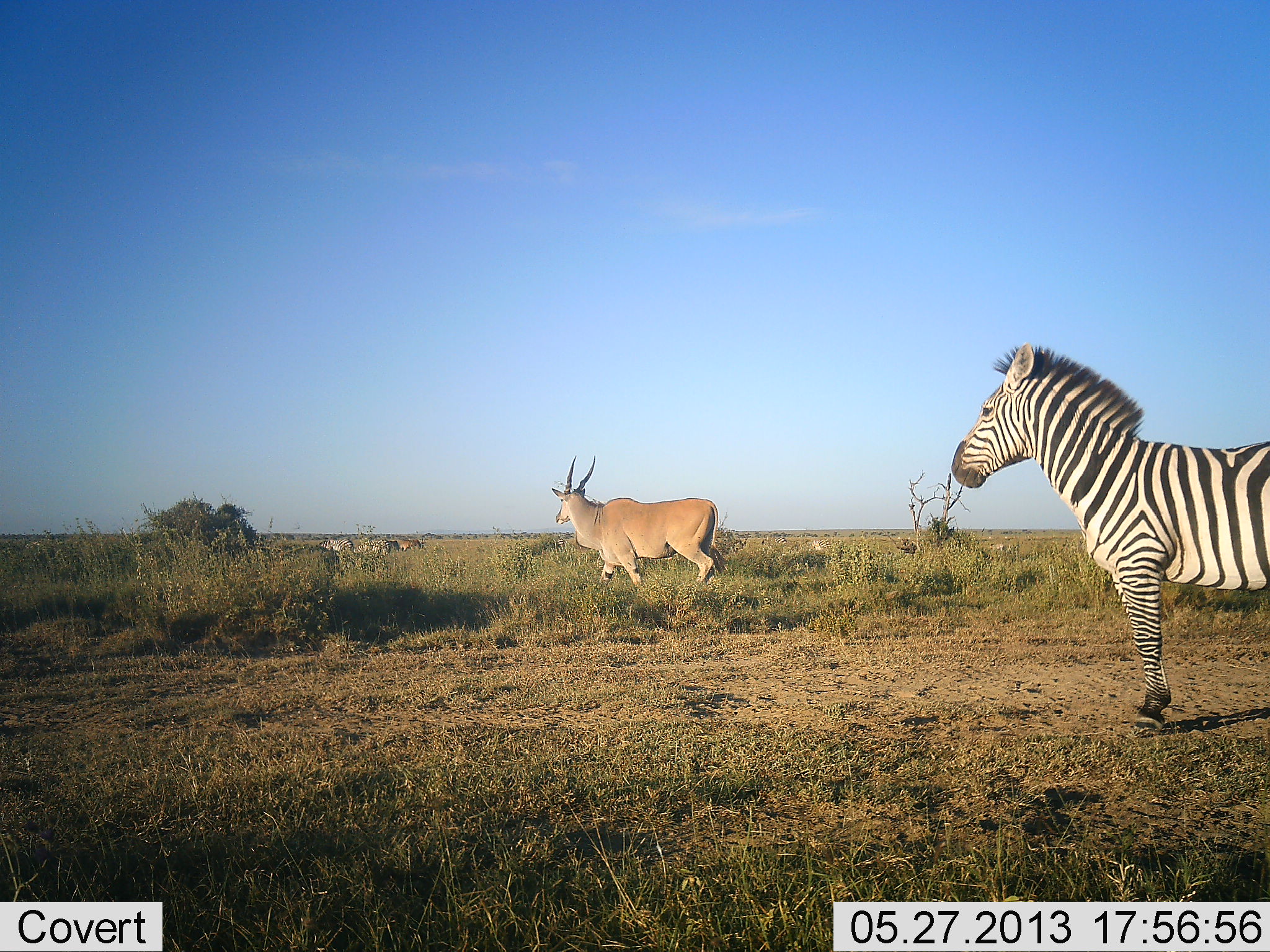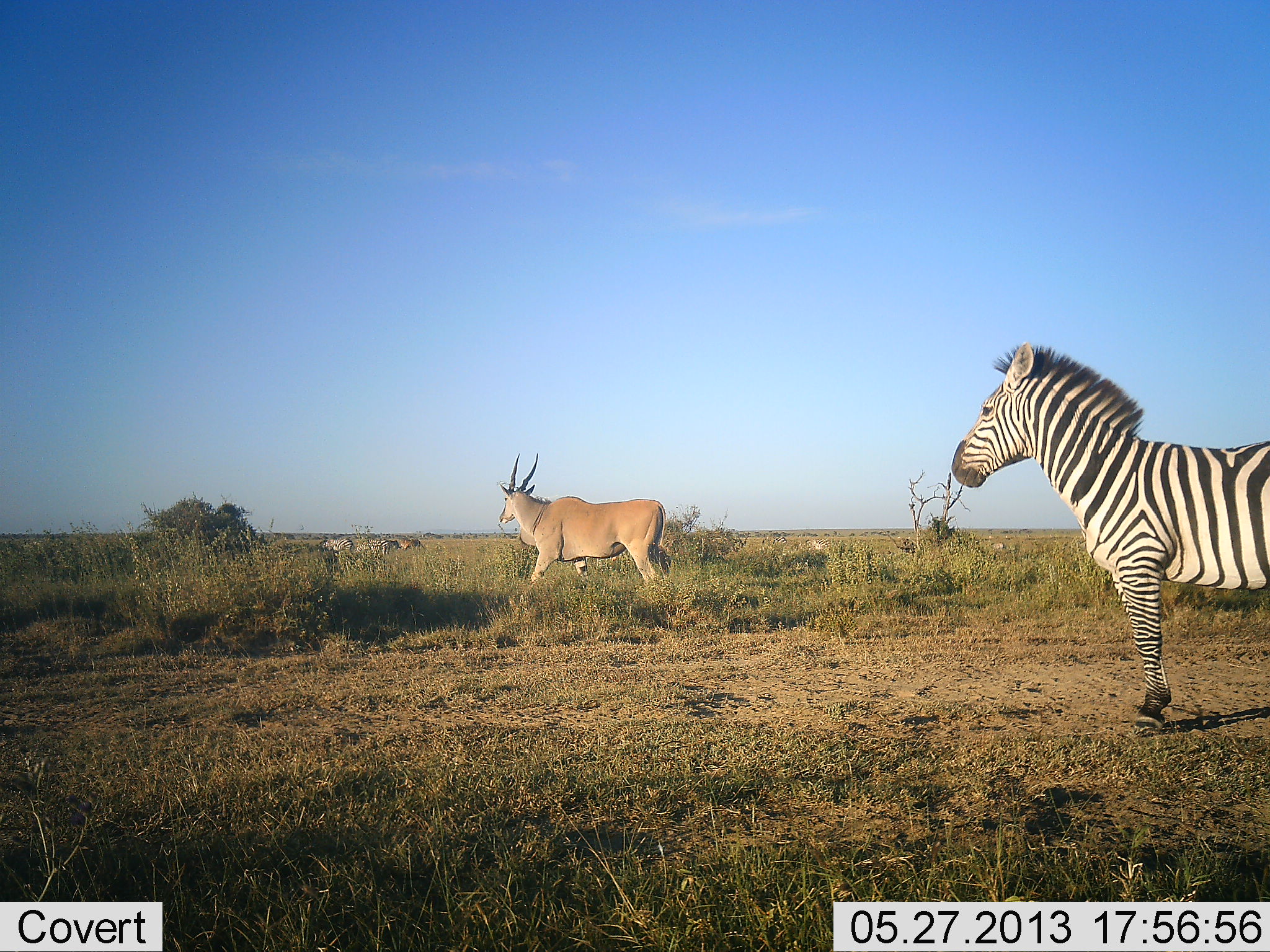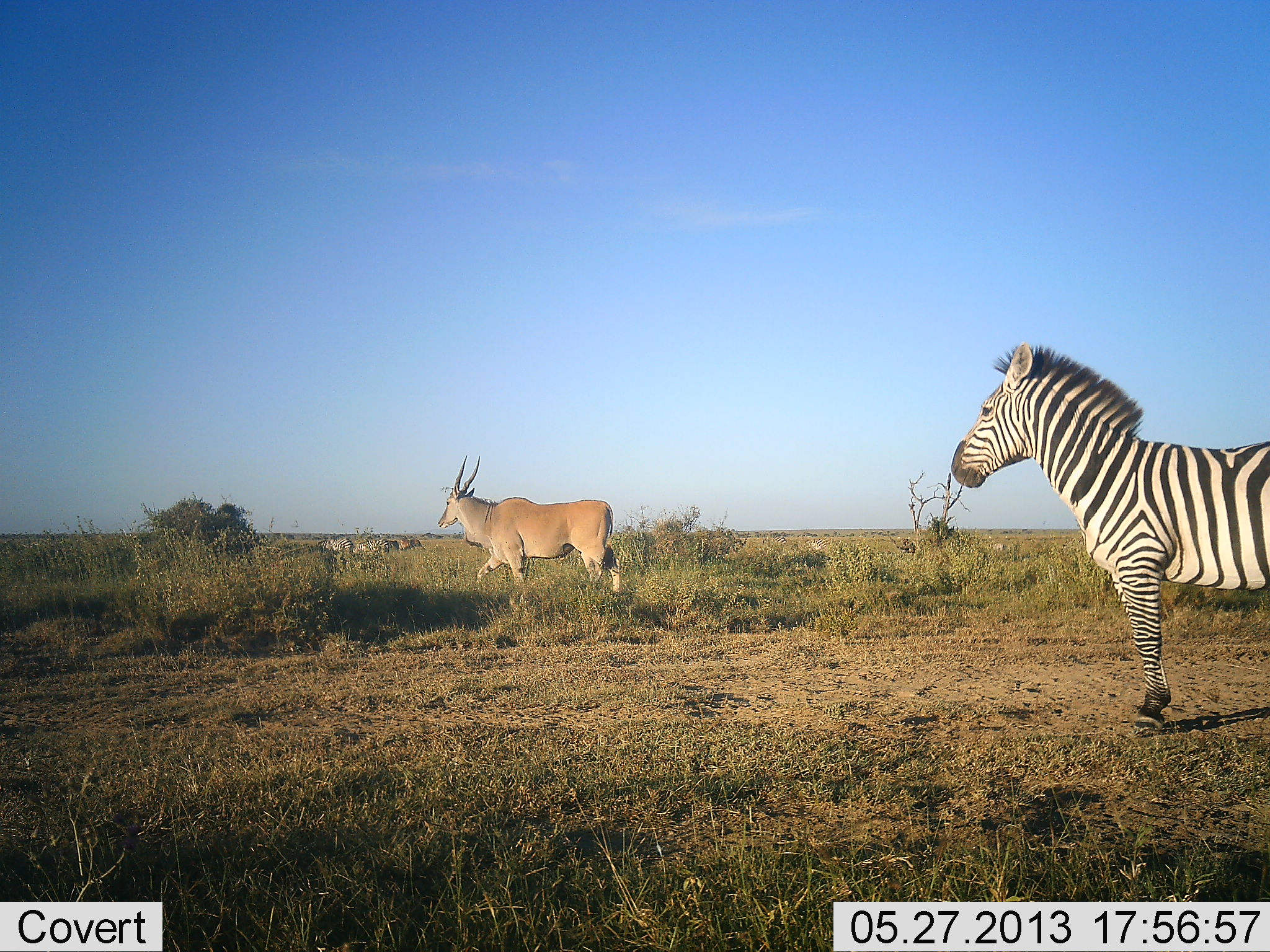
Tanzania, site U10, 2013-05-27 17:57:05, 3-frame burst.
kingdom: Animalia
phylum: Chordata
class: Mammalia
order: Artiodactyla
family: Bovidae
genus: Tragelaphus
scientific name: Tragelaphus oryx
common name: eland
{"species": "eland (Tragelaphus oryx)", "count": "1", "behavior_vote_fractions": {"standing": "4%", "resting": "0%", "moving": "100%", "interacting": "0%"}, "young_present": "0%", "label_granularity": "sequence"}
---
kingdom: Animalia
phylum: Chordata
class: Mammalia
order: Perissodactyla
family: Equidae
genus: Equus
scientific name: Equus quagga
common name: plains zebra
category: zebra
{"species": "zebra (plains zebra) (Equus quagga)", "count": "1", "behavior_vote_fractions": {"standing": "100%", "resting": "0%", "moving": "0%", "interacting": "0%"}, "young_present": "0%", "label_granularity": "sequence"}